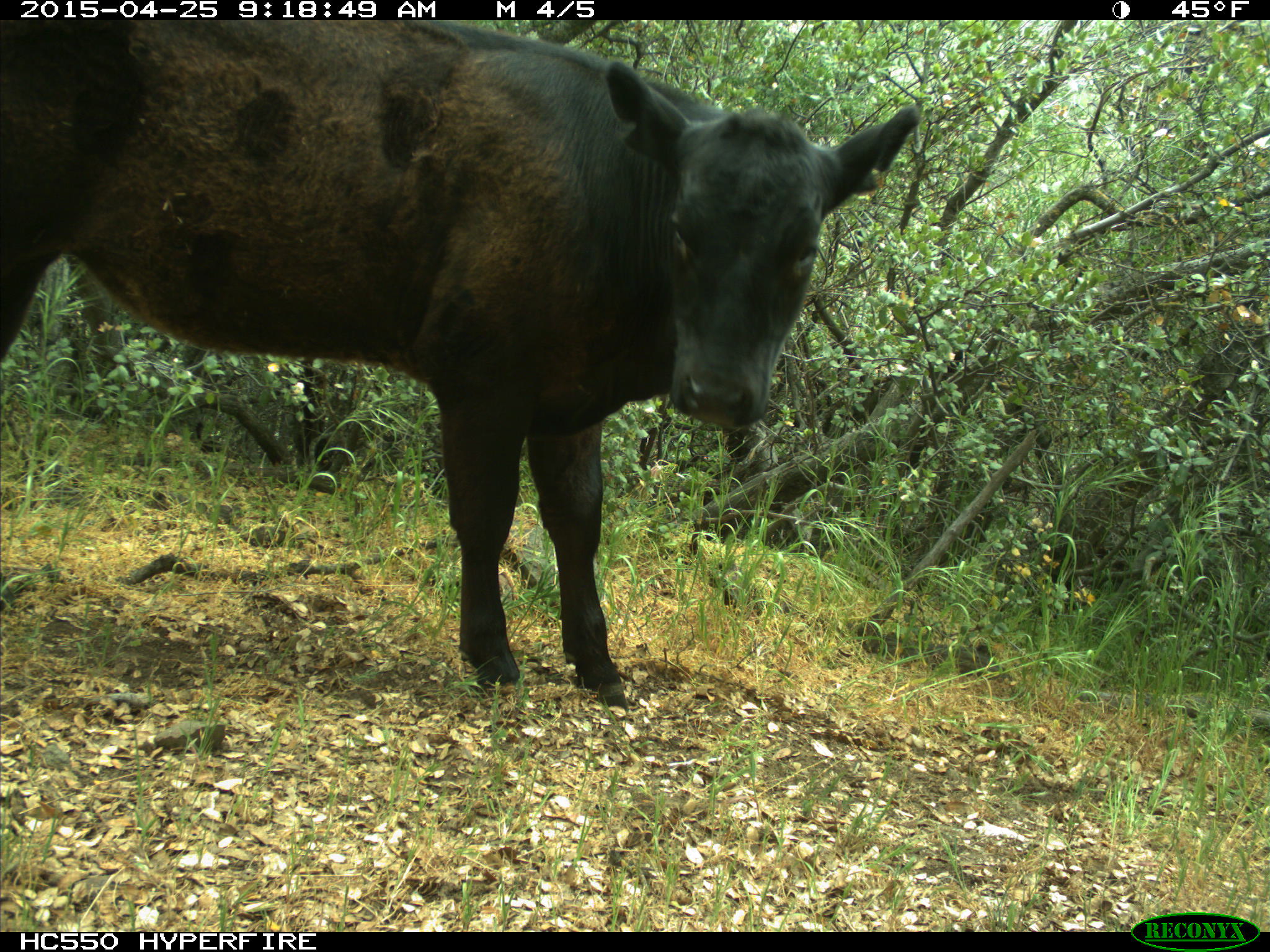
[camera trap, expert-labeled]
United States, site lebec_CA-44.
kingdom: Animalia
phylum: Chordata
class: Mammalia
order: Artiodactyla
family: Suidae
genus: Sus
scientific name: Sus scrofa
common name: wild boar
Sus scrofa (wild boar).